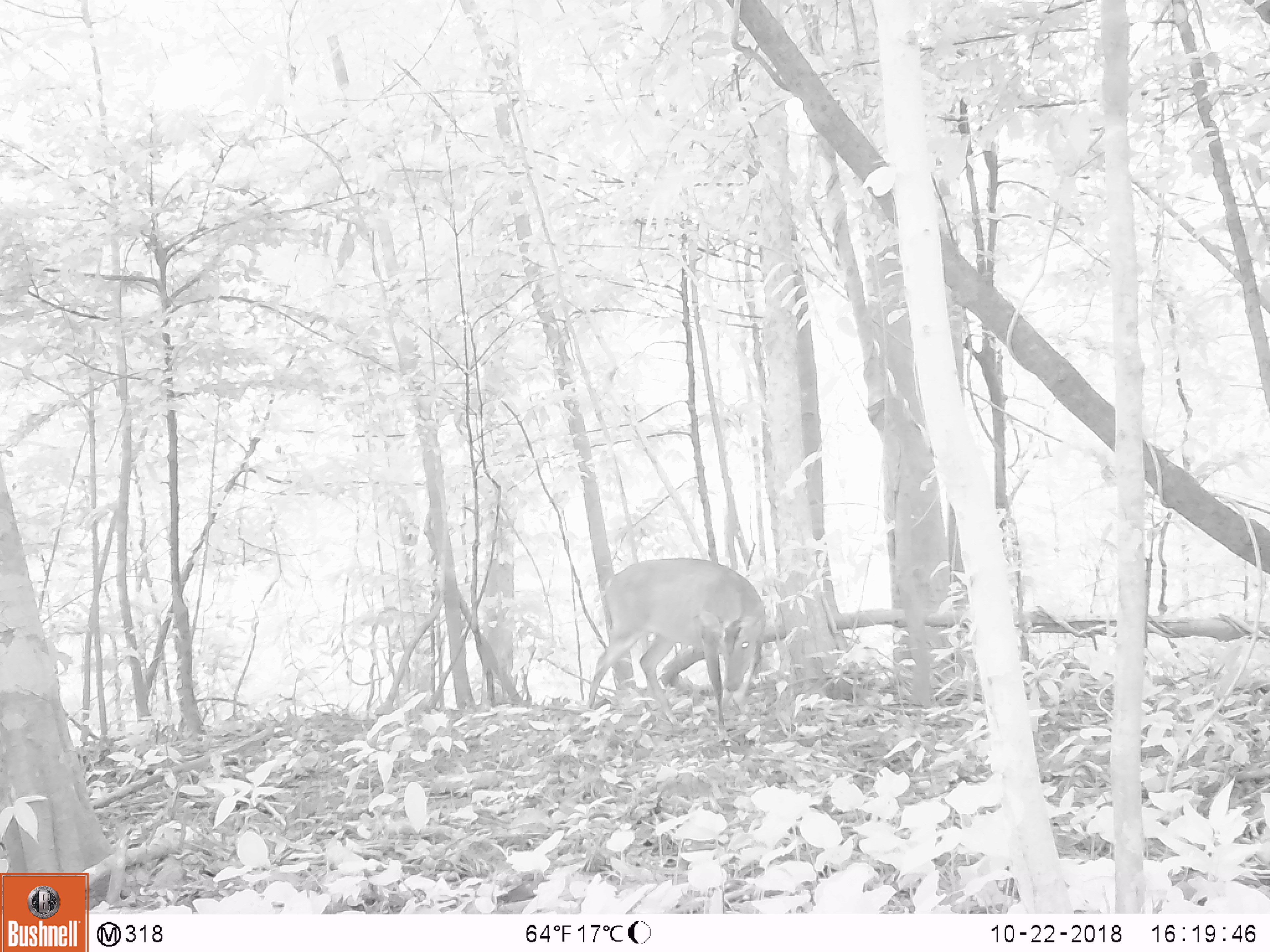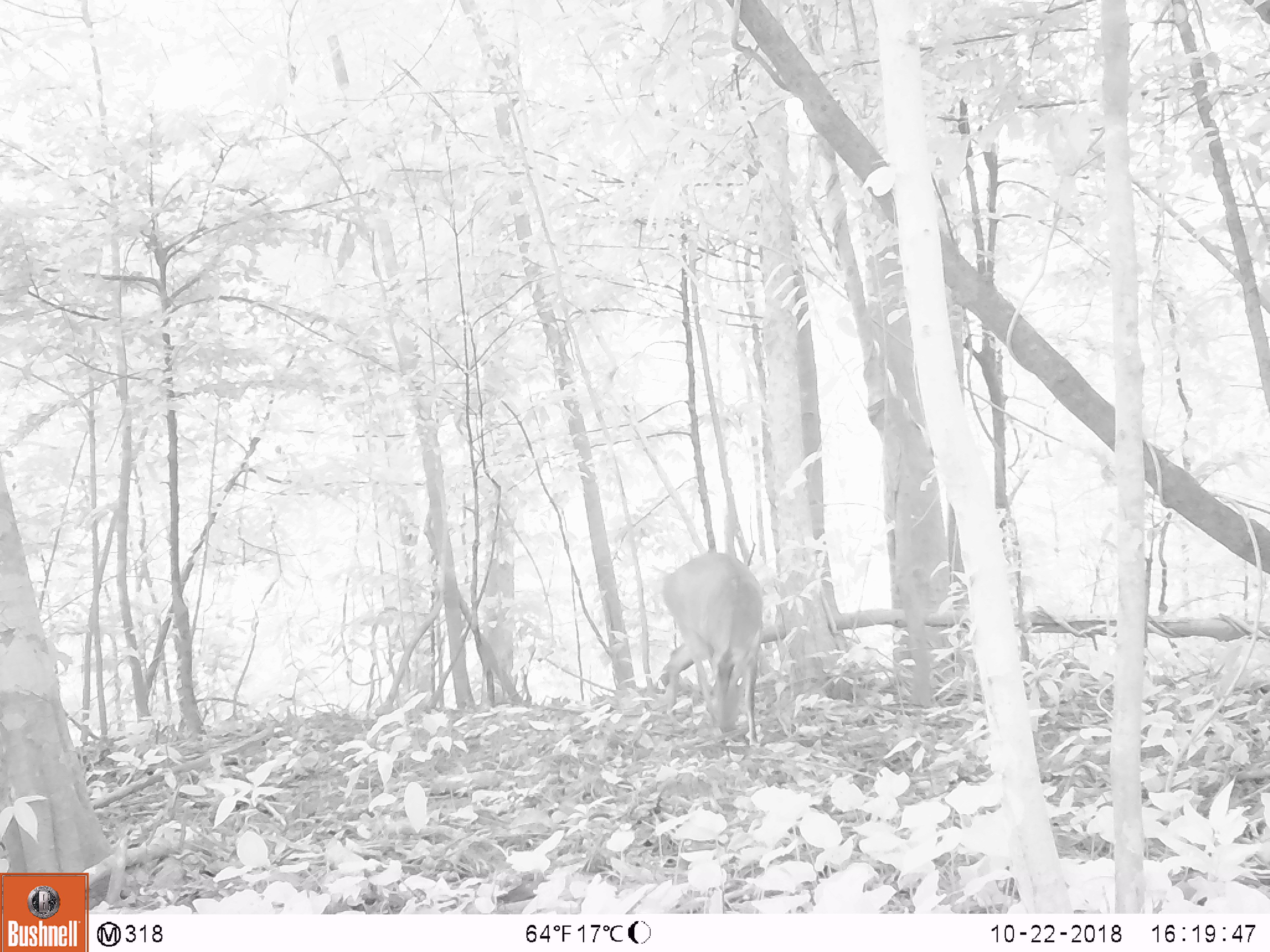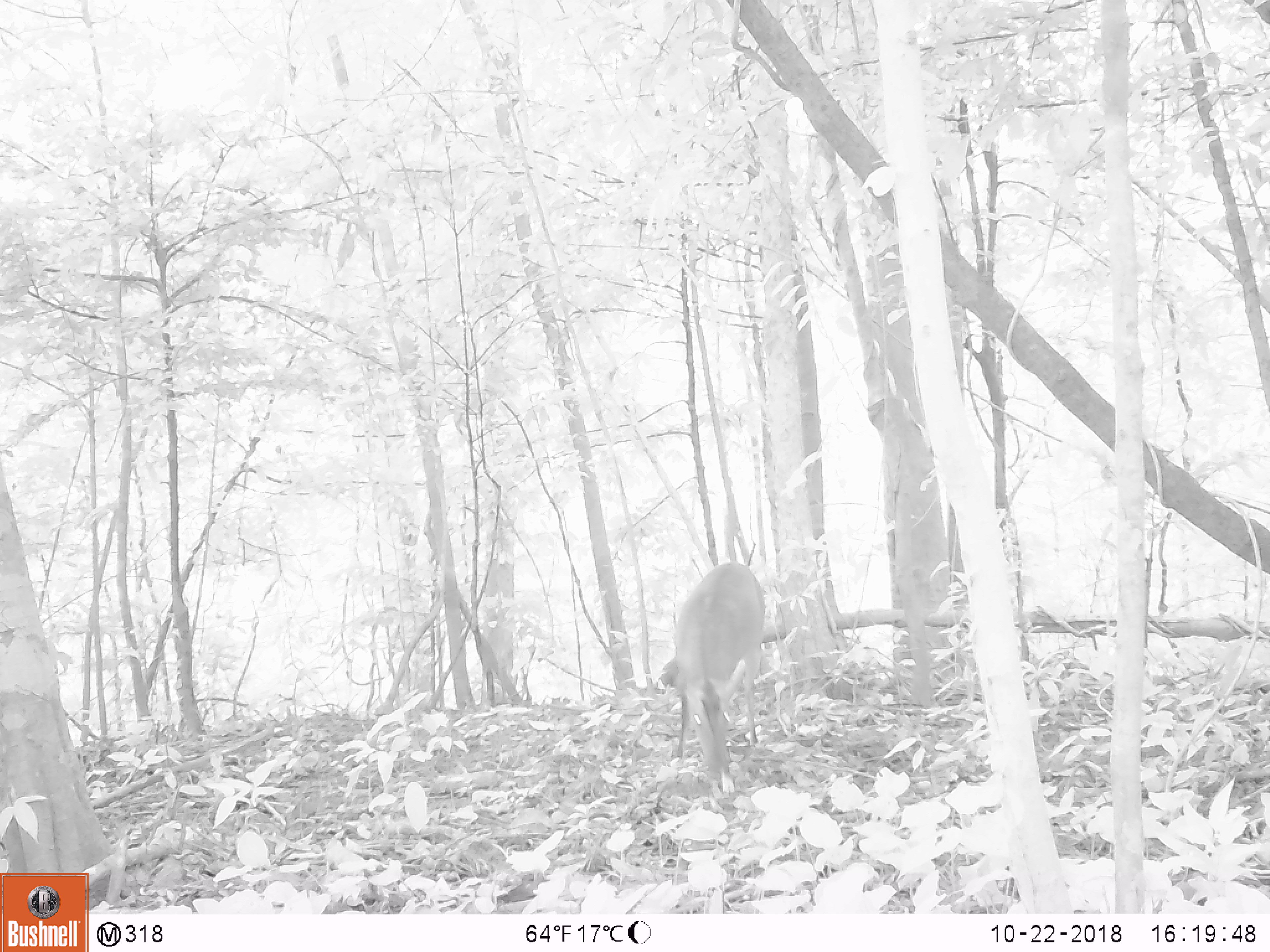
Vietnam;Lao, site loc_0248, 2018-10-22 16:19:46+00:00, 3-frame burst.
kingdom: Animalia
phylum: Chordata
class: Mammalia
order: Artiodactyla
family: Cervidae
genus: Muntiacus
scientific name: Muntiacus vuquangensis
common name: large-antlered muntjac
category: large antlered muntjac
Large antlered muntjac (large-antlered muntjac) (Muntiacus vuquangensis). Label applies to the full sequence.